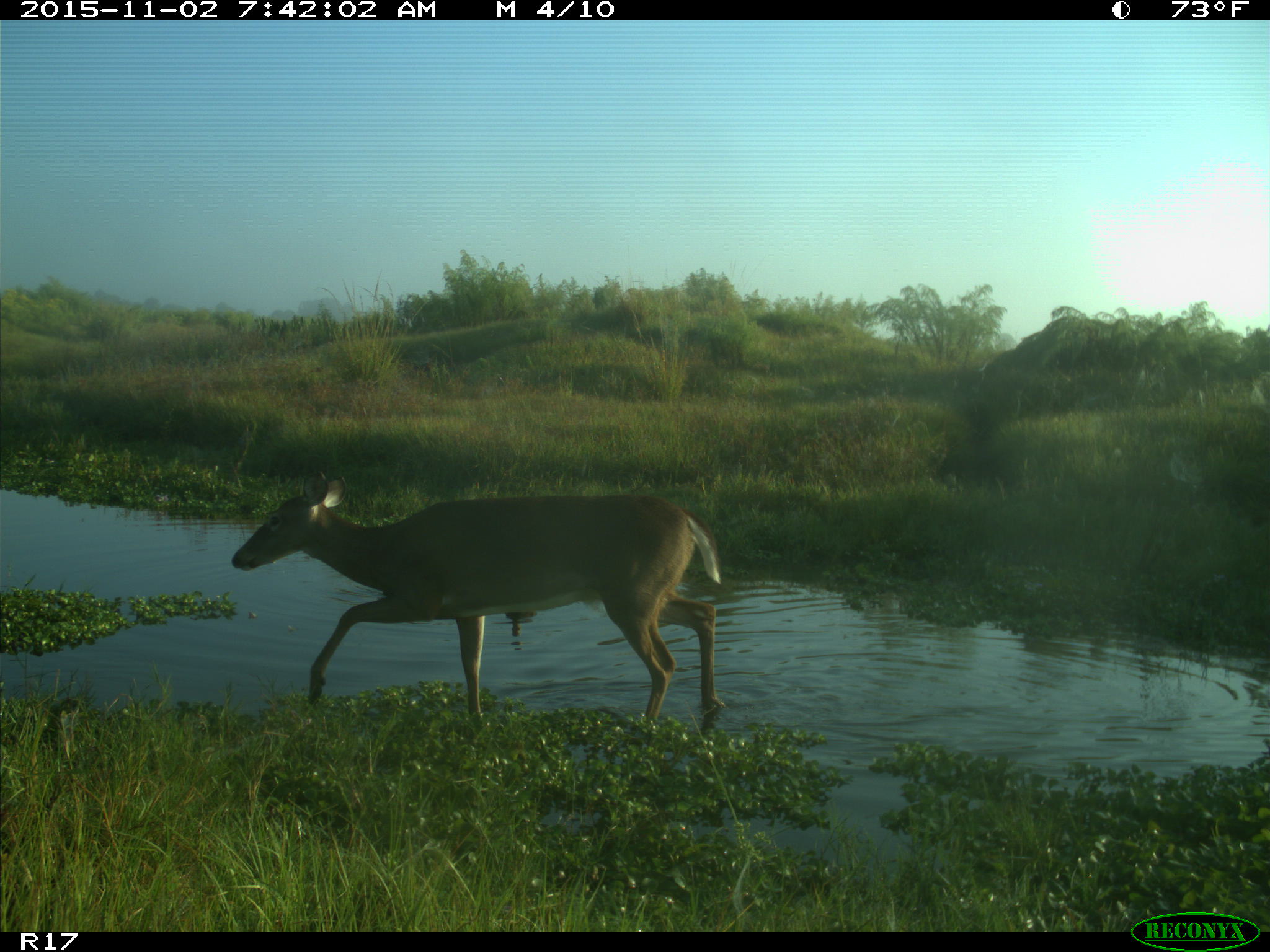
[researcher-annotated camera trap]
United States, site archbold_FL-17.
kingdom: Animalia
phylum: Chordata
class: Mammalia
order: Artiodactyla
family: Cervidae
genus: Odocoileus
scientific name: Odocoileus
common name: deer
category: unidentified deer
Unidentified deer (deer) (Odocoileus).